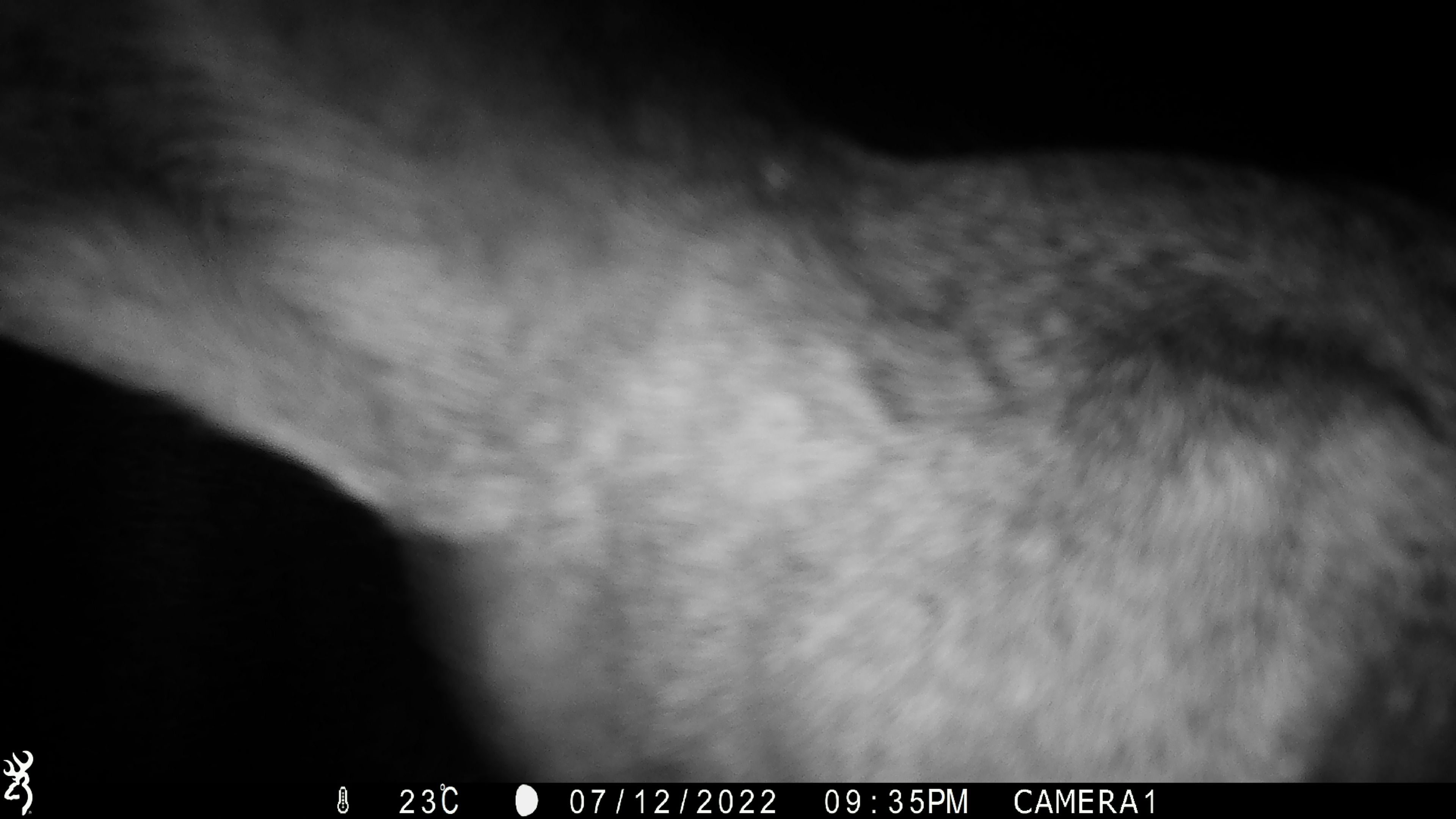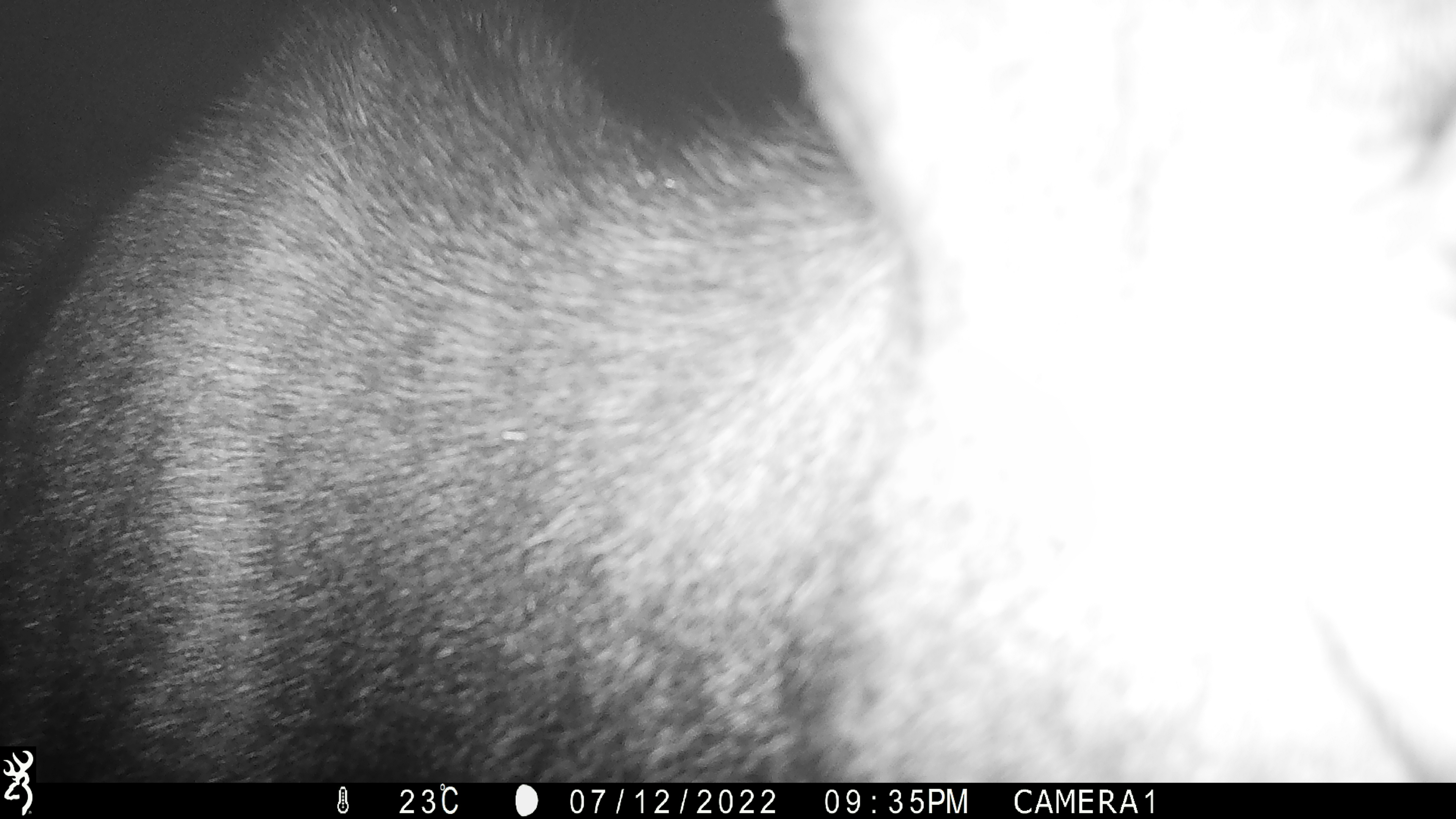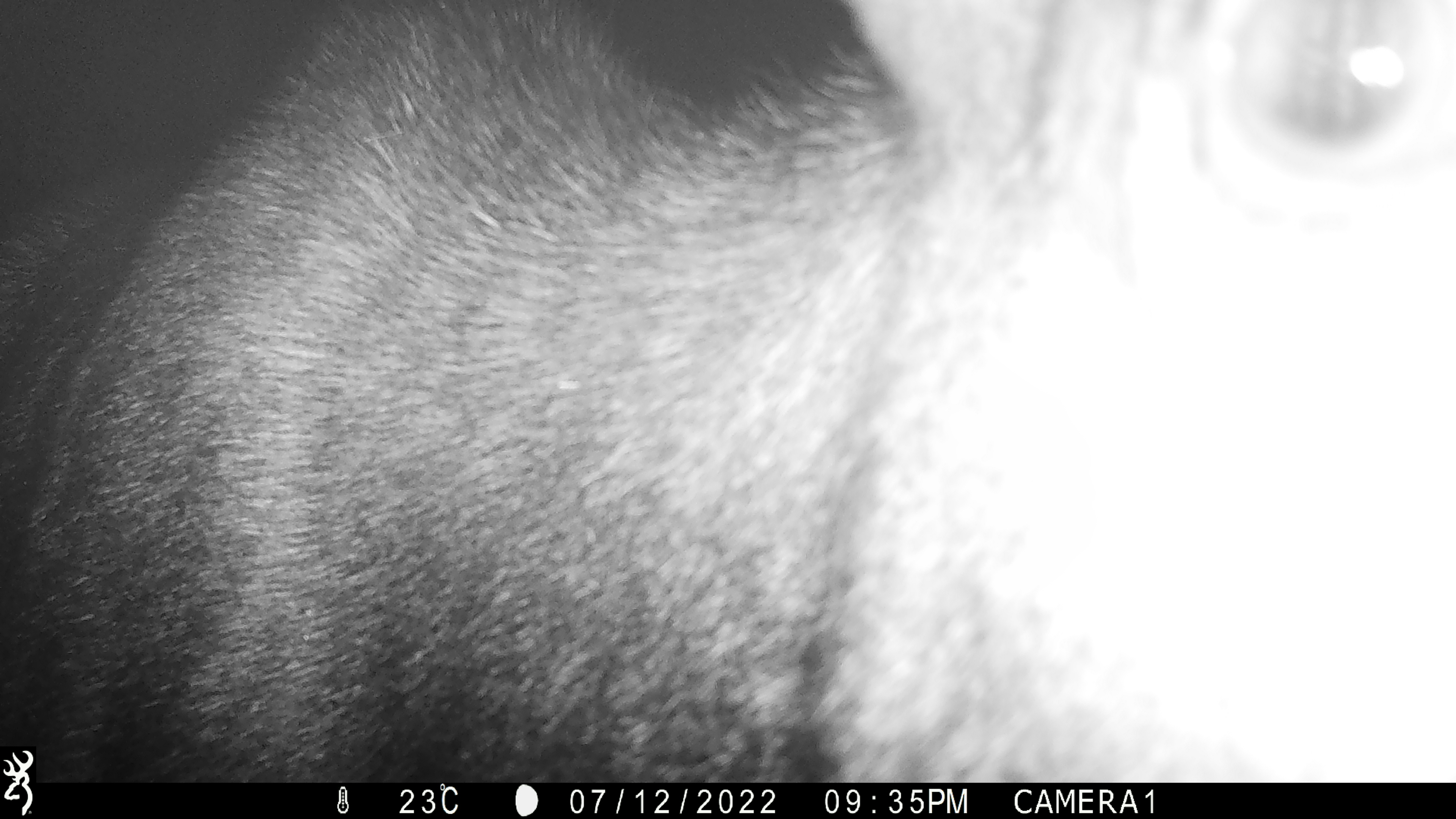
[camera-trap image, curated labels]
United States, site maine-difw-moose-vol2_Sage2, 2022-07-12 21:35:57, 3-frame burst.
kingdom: Animalia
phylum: Chordata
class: Mammalia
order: Artiodactyla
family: Cervidae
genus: Alces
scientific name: Alces alces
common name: moose